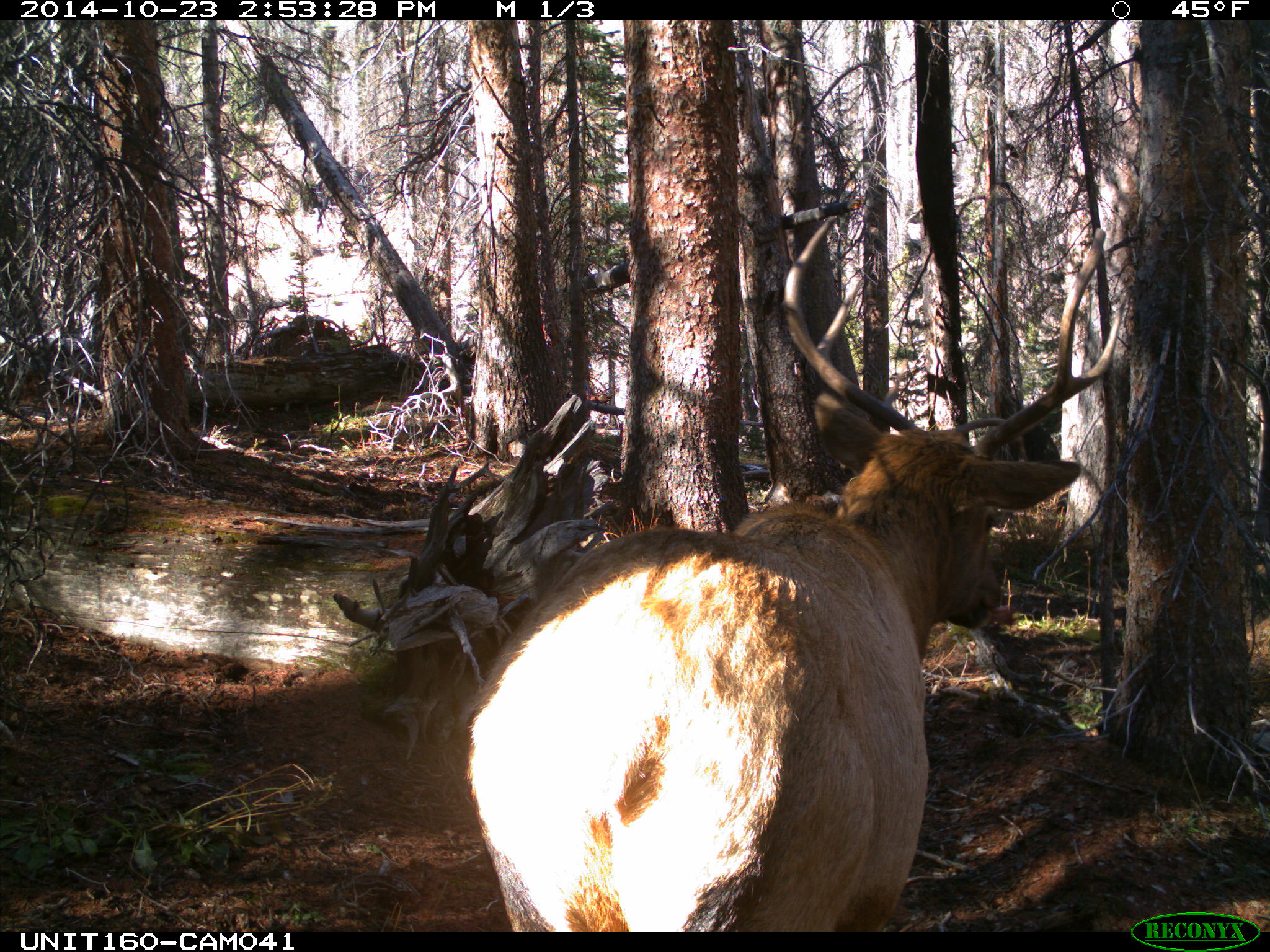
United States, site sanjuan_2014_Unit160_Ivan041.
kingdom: Animalia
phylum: Chordata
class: Mammalia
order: Artiodactyla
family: Cervidae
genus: Cervus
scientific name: Cervus elaphus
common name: red deer